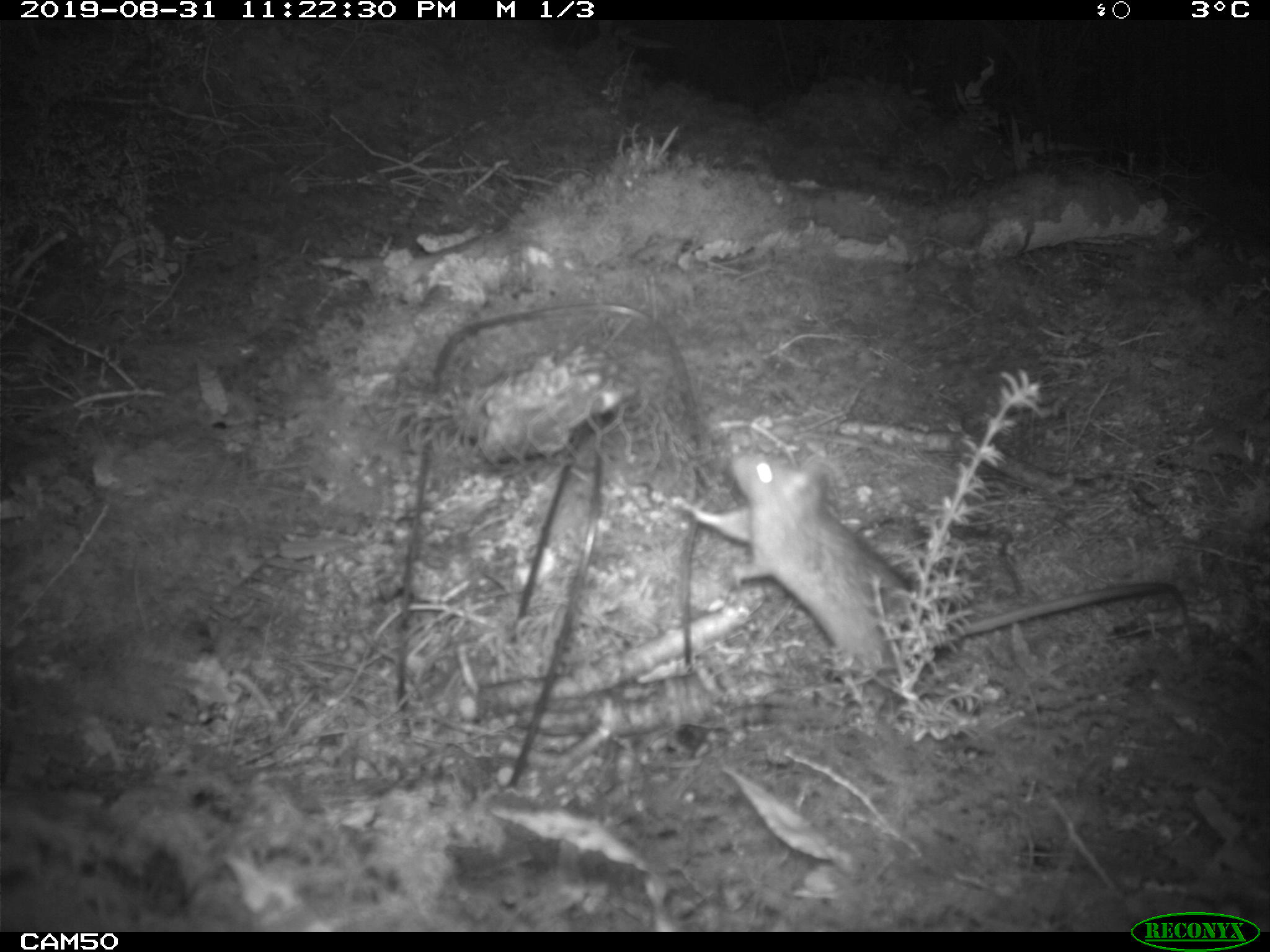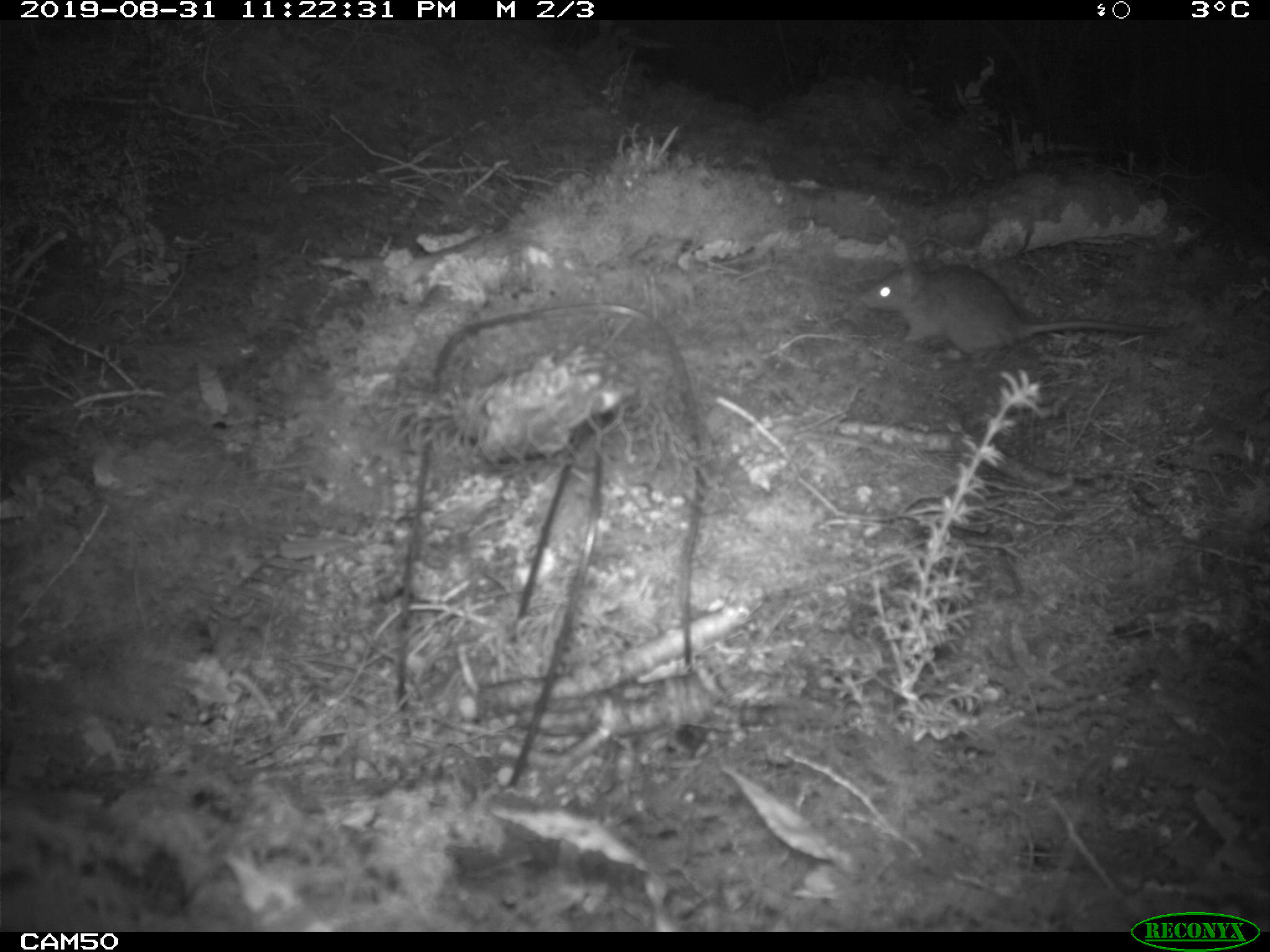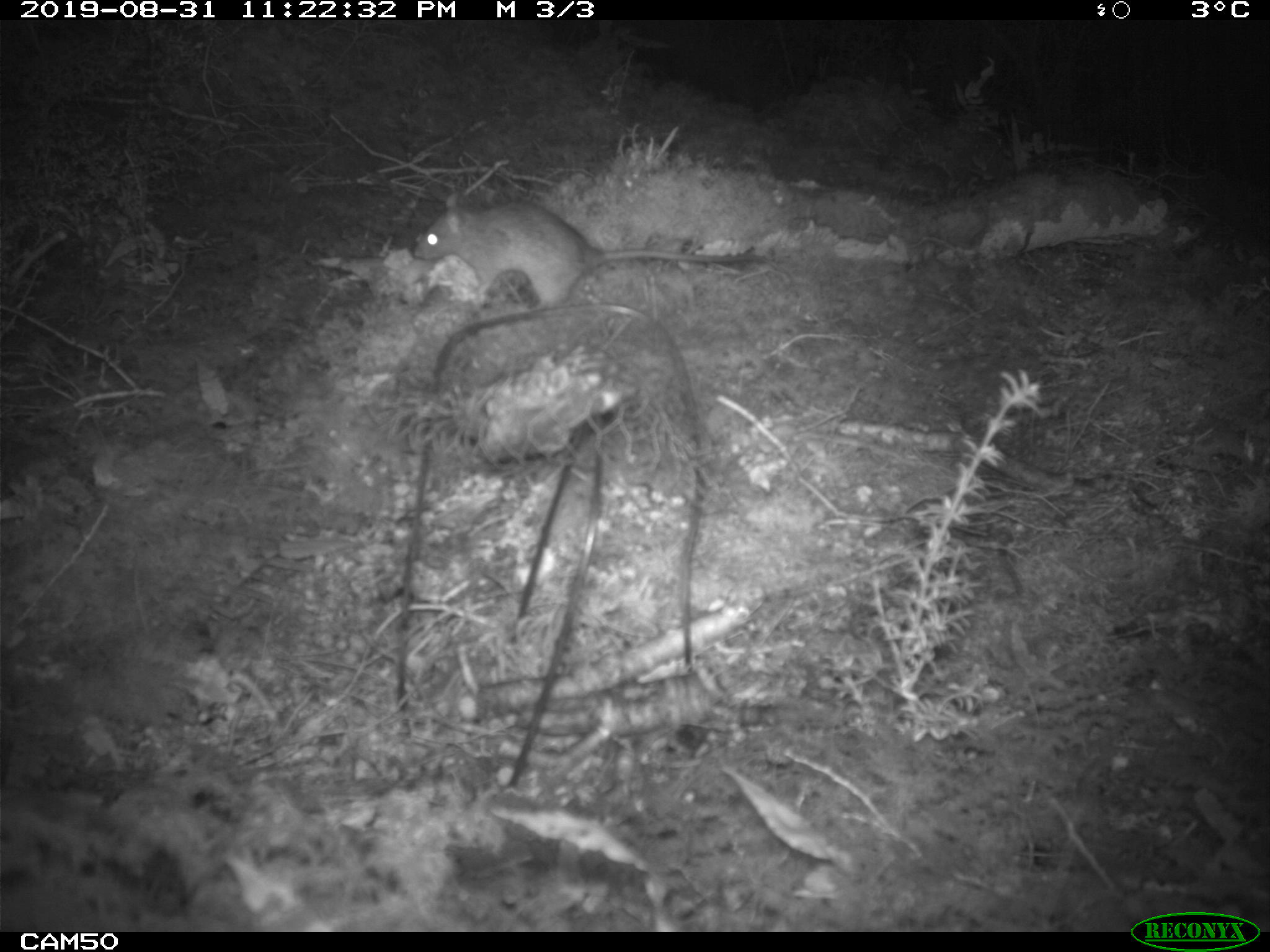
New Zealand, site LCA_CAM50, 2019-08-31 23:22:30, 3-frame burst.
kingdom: Animalia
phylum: Chordata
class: Mammalia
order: Rodentia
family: Muridae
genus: Rattus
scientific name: Rattus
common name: rat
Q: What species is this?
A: Rat (Rattus).